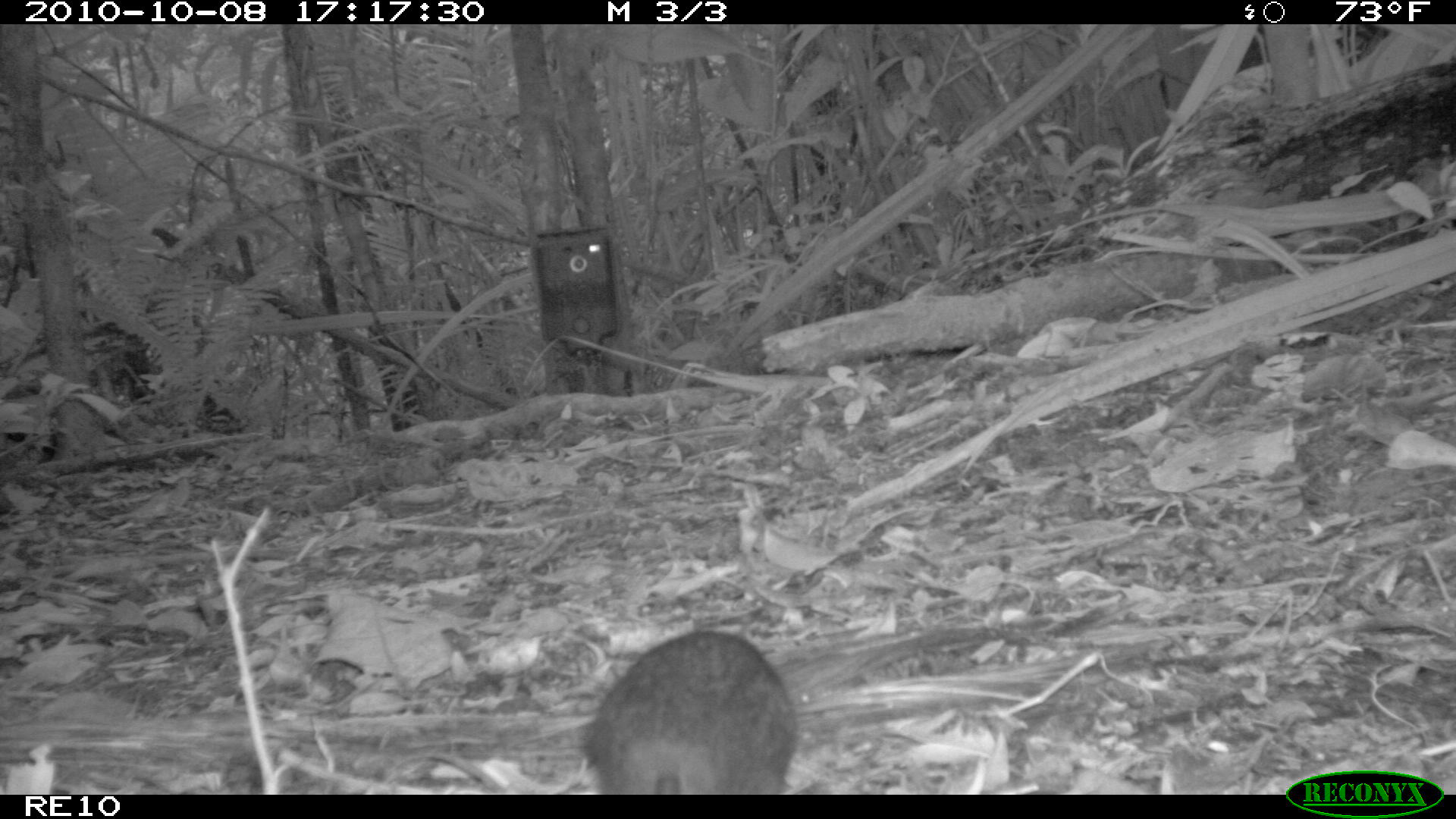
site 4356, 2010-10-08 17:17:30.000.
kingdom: Animalia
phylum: Chordata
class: Mammalia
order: Rodentia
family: Muridae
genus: Rattus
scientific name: Rattus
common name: rodent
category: unknown rat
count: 1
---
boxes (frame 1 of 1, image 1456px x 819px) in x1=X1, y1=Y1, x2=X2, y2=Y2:
unknown rat: x1=562, y1=630, x2=800, y2=795